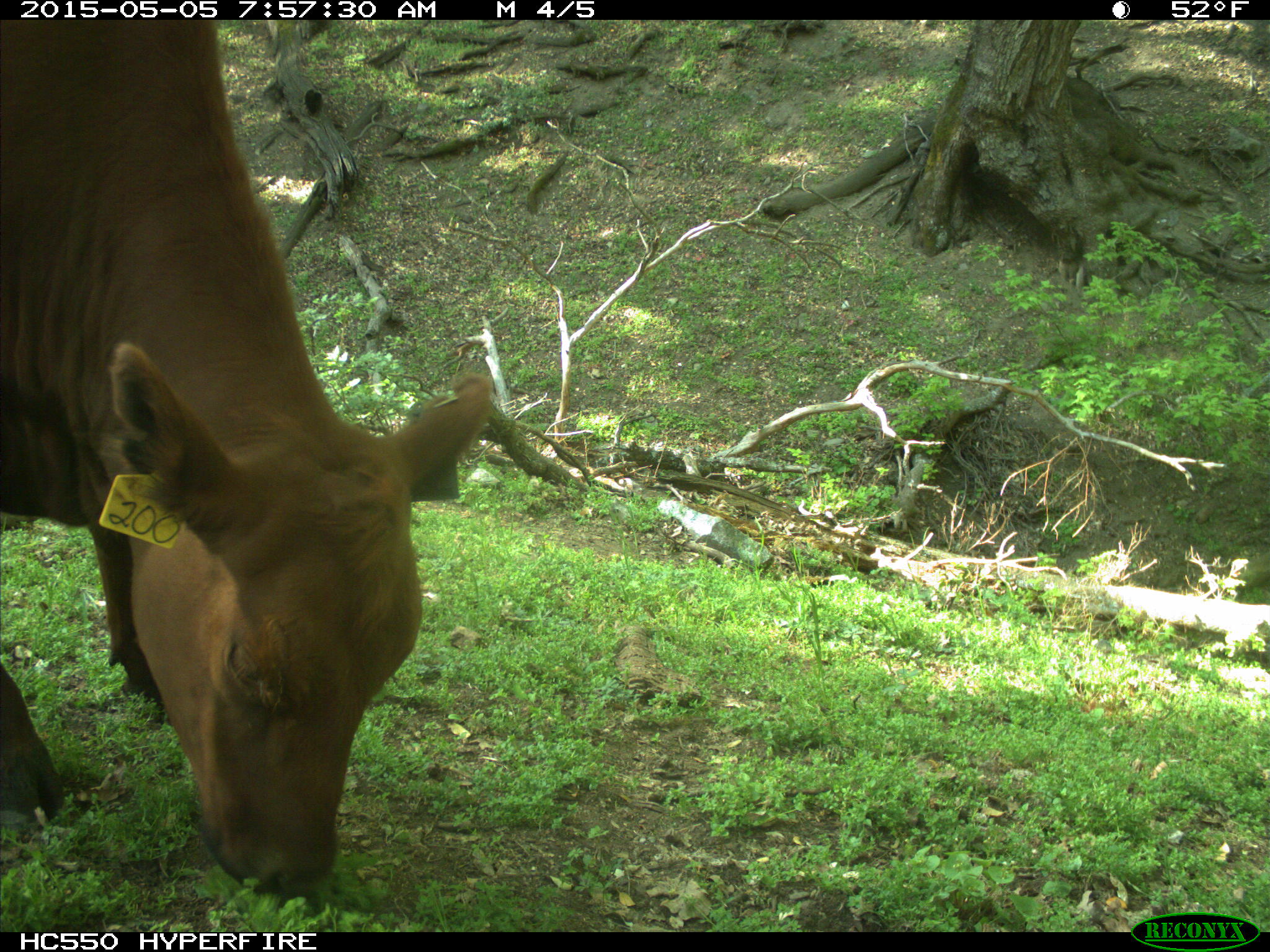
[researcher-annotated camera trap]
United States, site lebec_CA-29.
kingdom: Animalia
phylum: Chordata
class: Mammalia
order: Artiodactyla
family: Bovidae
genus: Bos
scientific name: Bos taurus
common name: domestic cow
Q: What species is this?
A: Bos taurus (domestic cow).